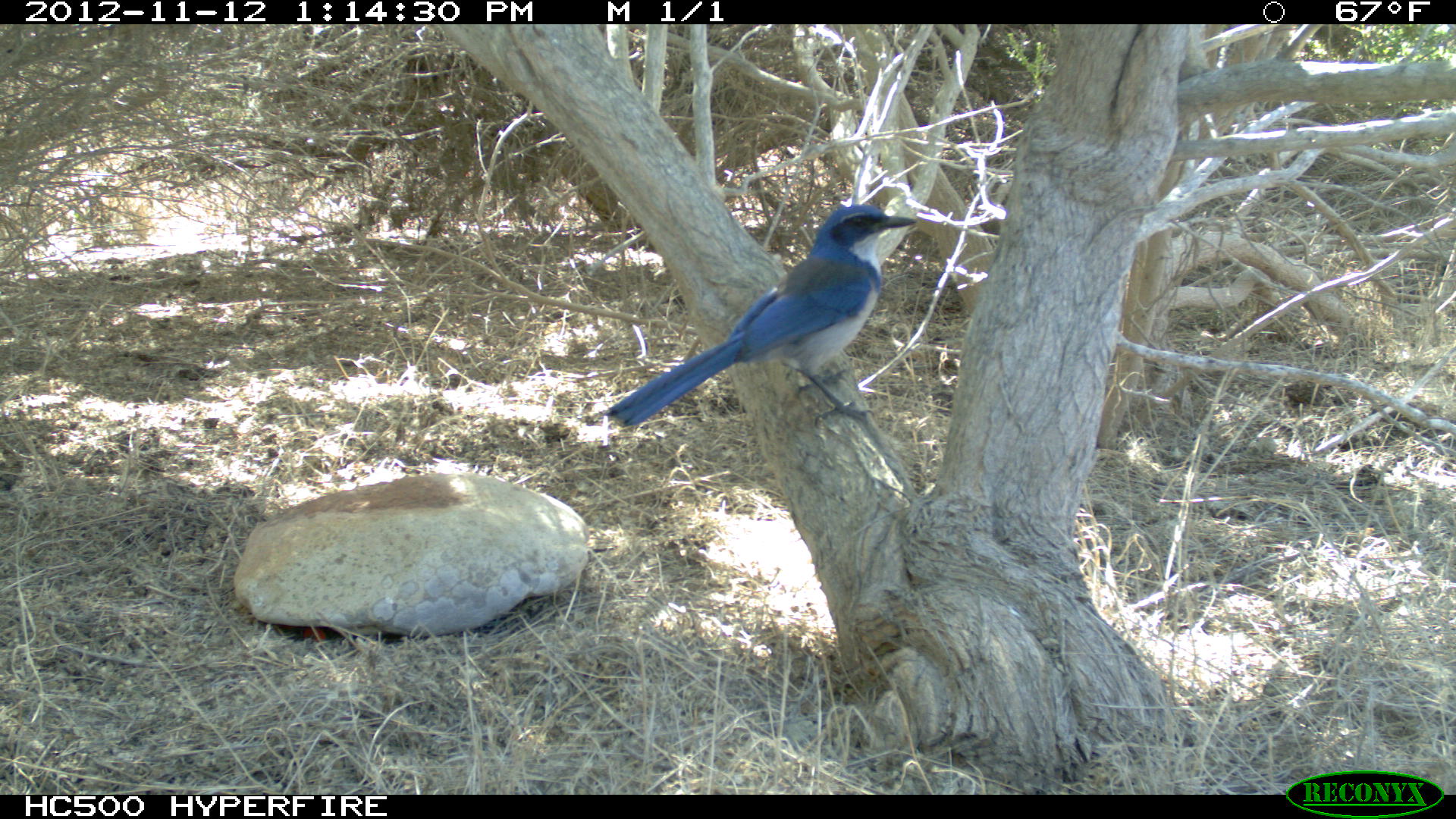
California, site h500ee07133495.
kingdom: Animalia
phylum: Chordata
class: Aves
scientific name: Aves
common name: bird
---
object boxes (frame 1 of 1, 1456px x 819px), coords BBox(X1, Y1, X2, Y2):
bird: BBox(603, 203, 917, 425)